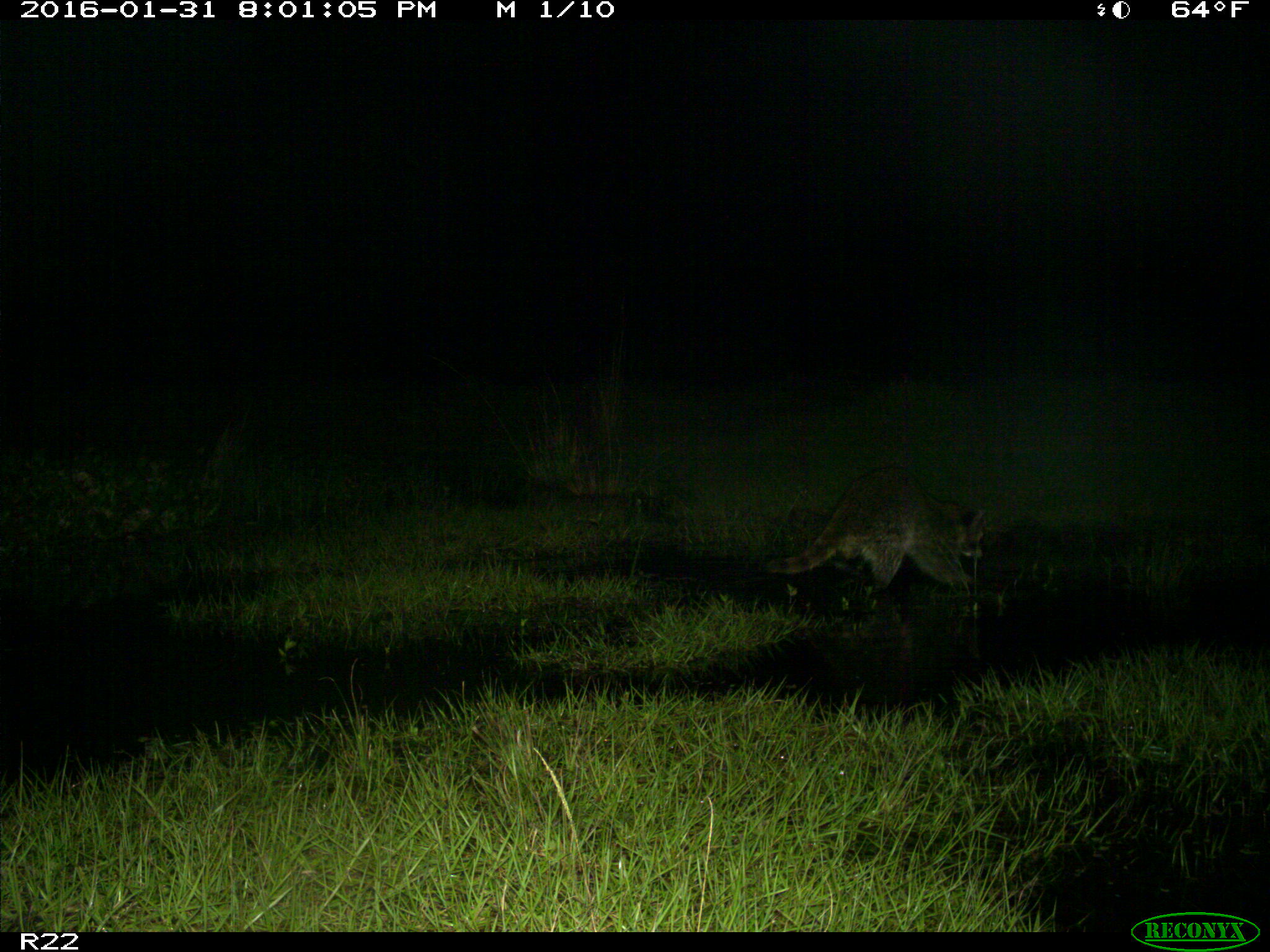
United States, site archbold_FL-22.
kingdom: Animalia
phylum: Chordata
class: Mammalia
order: Carnivora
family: Procyonidae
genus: Procyon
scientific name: Procyon lotor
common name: common raccoon